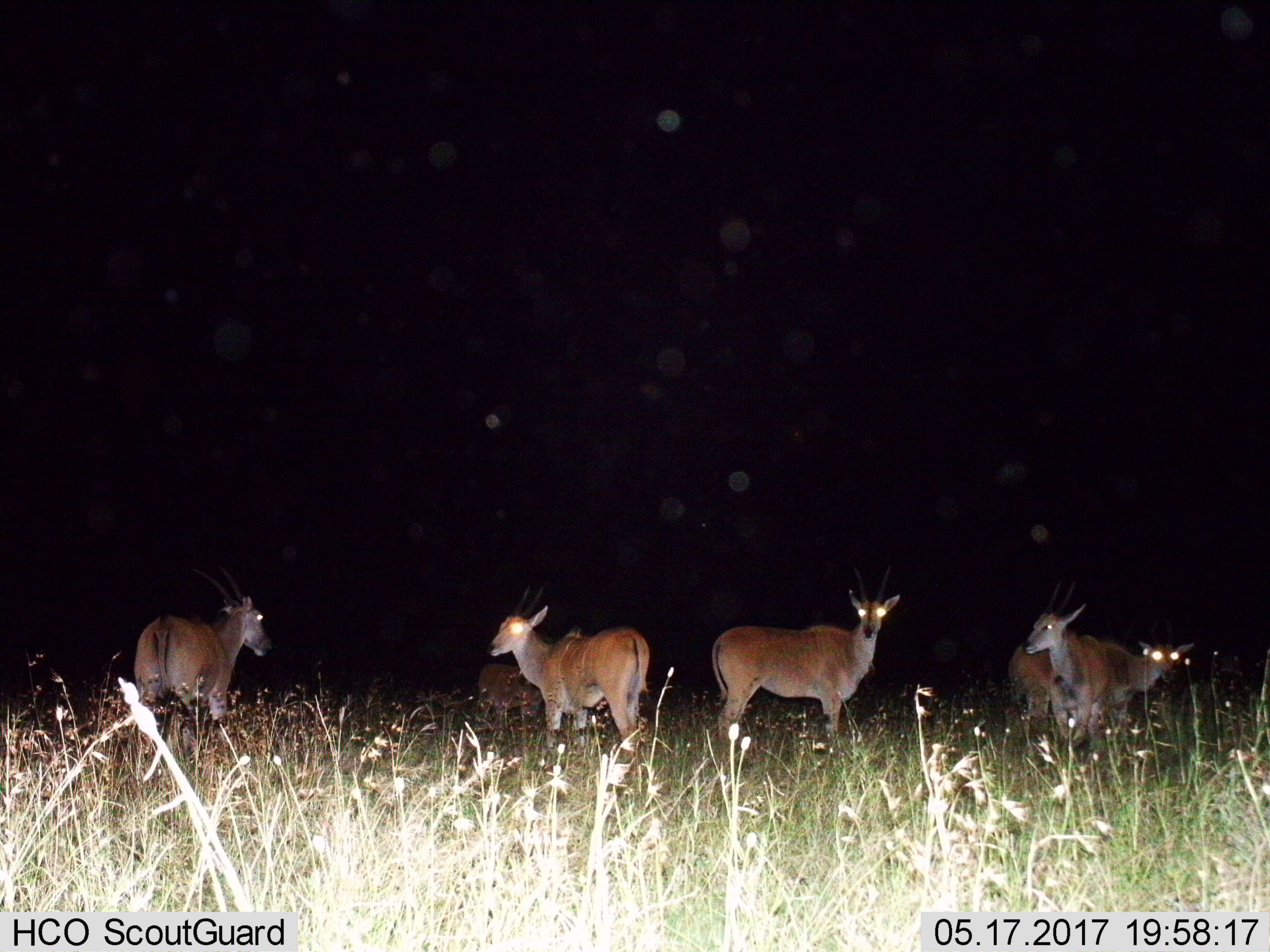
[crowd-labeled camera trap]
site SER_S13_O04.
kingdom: Animalia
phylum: Chordata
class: Mammalia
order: Artiodactyla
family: Bovidae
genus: Tragelaphus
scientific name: Tragelaphus oryx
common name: eland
Eland (Tragelaphus oryx), count 6. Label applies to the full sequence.